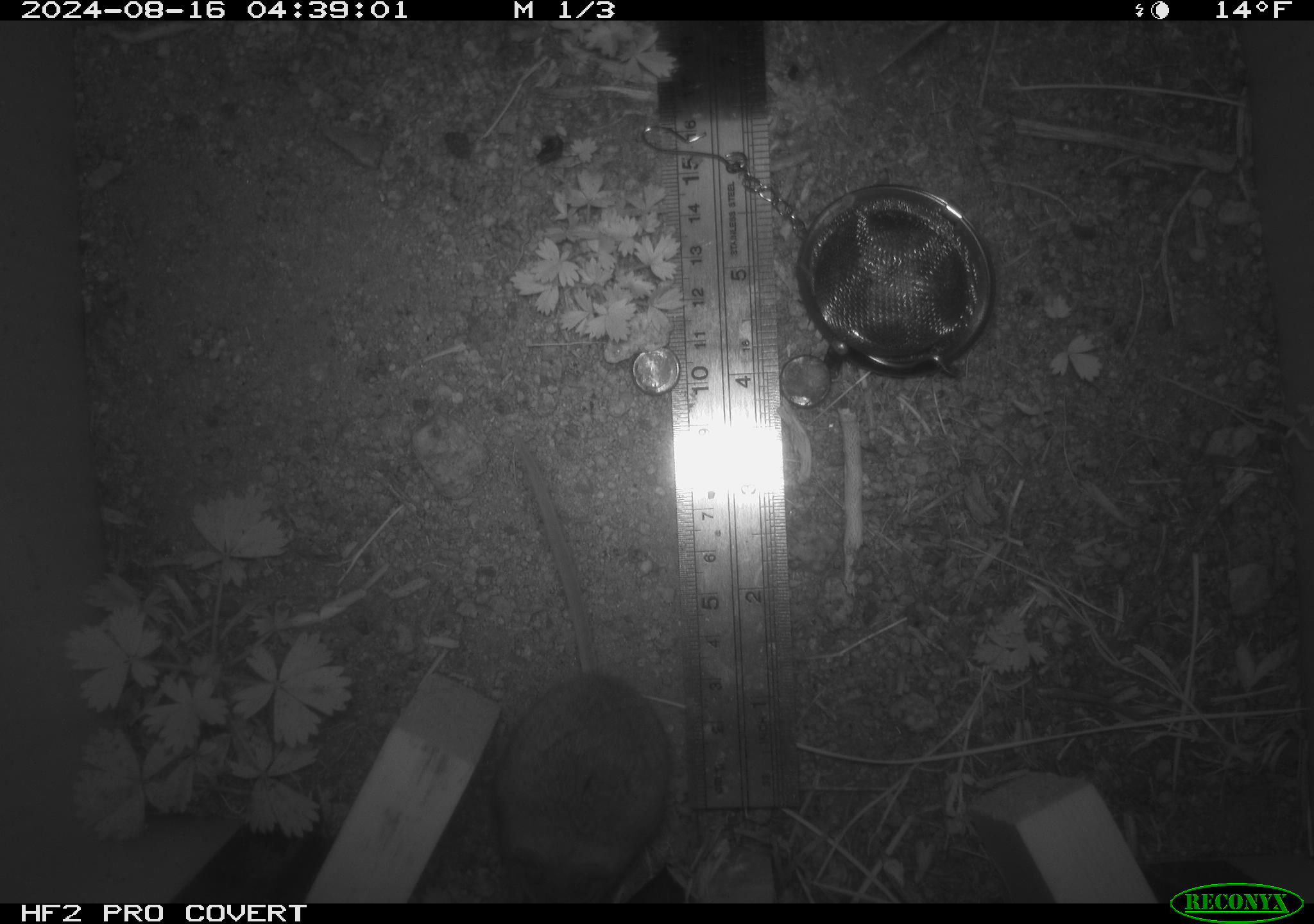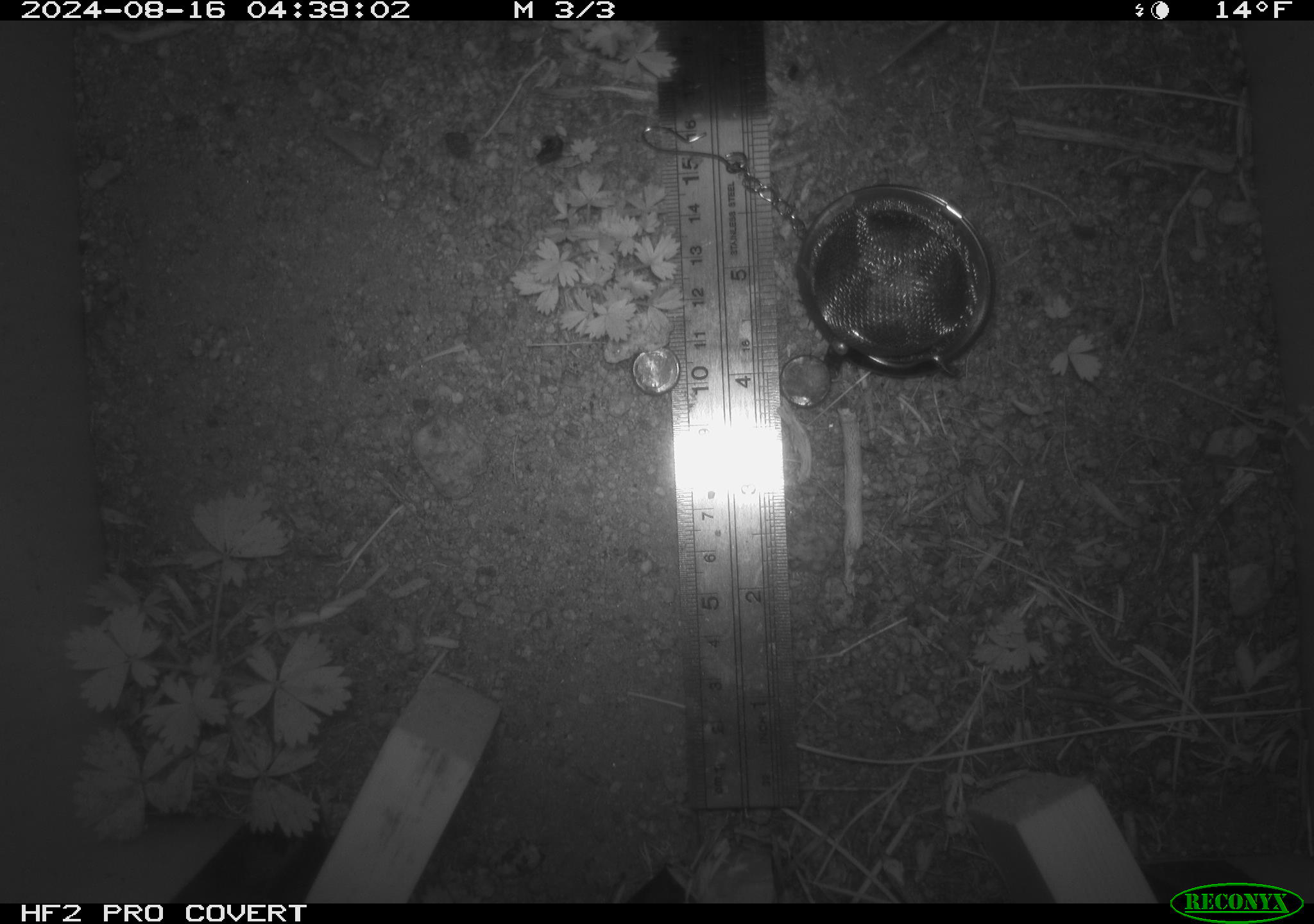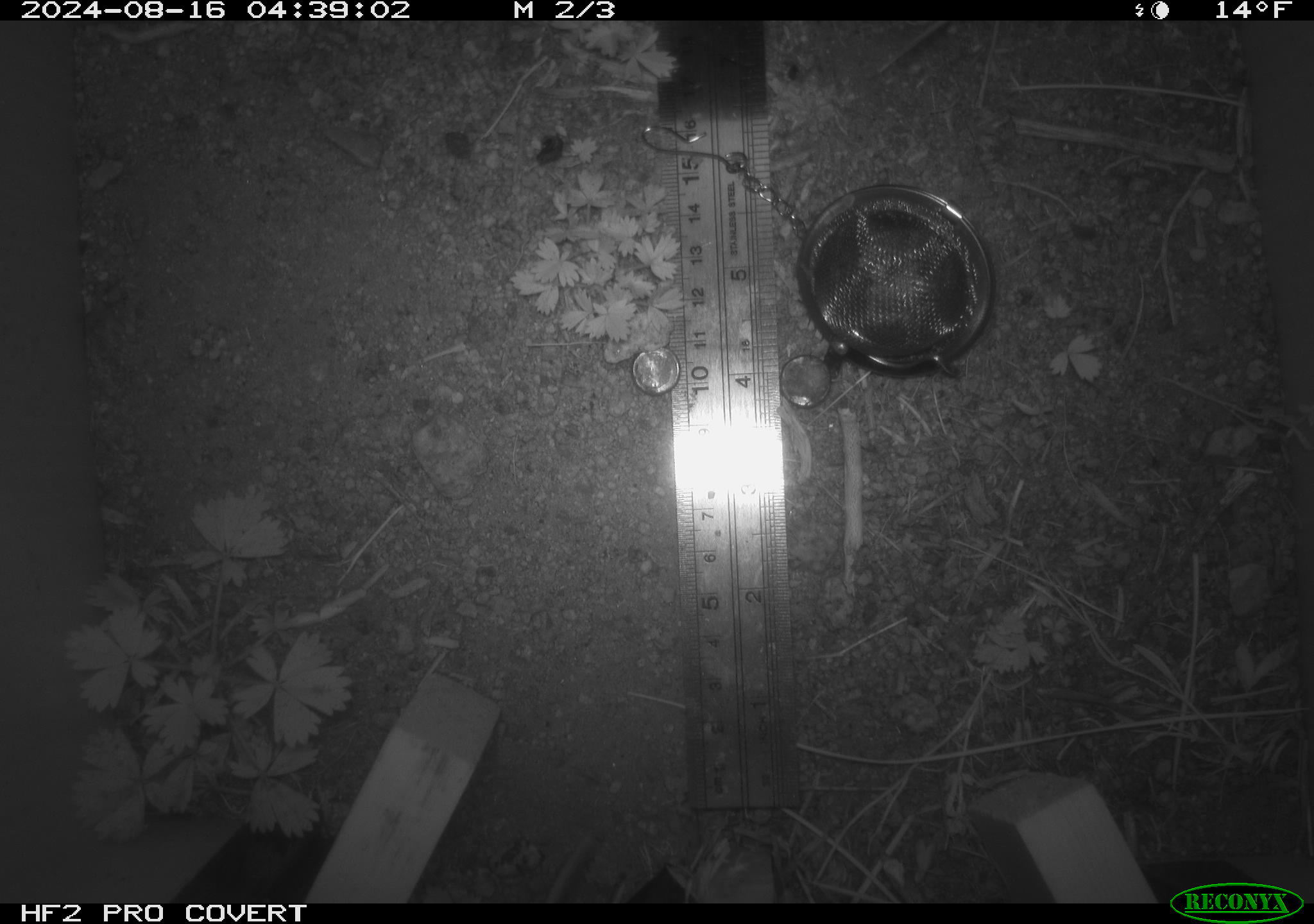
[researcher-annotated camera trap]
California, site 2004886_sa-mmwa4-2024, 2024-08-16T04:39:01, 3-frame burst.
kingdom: Animalia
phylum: Chordata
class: Mammalia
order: Rodentia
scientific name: Rodentia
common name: mouse species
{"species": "mouse species (Rodentia)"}